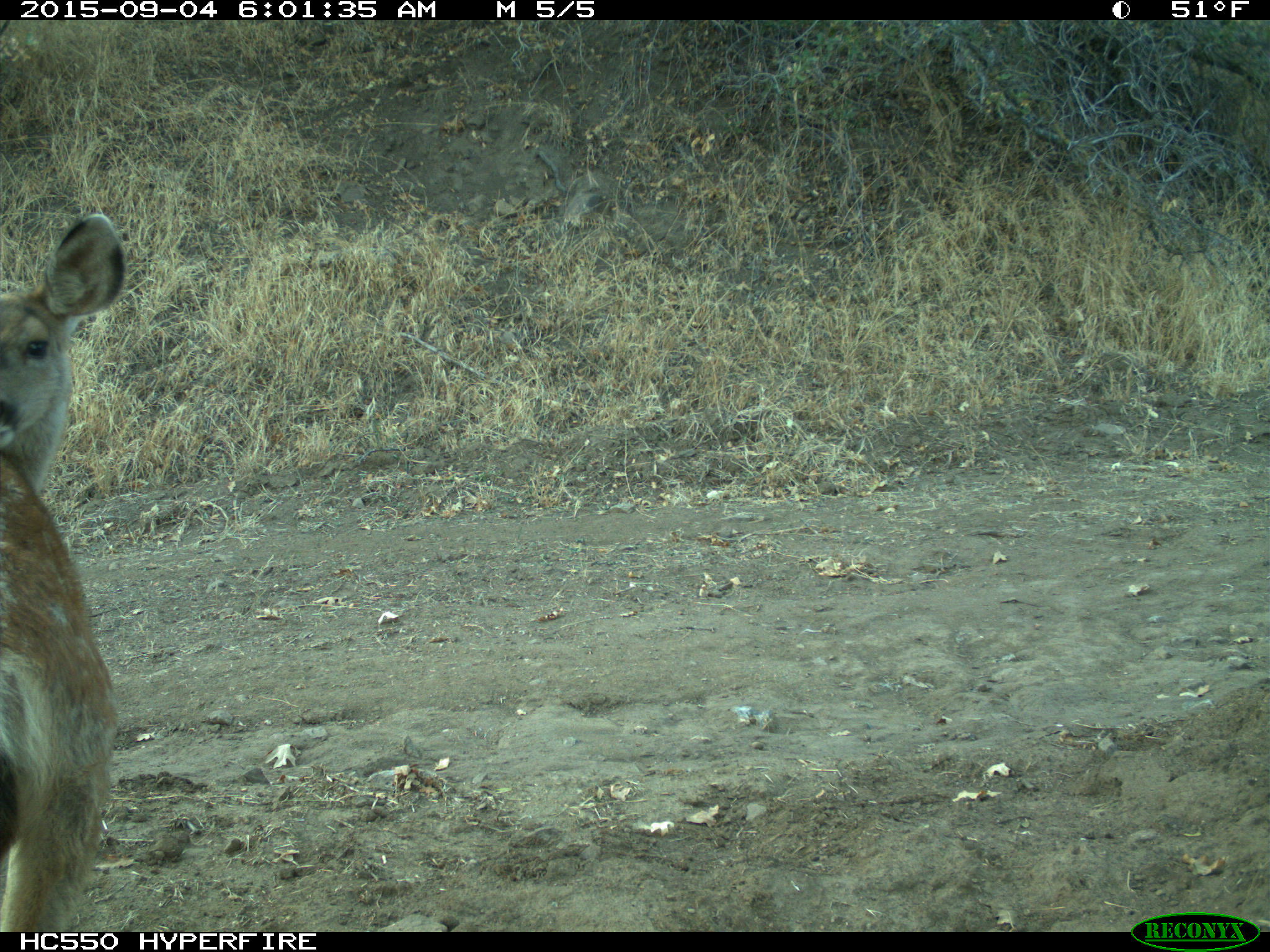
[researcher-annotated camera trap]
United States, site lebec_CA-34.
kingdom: Animalia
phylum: Chordata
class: Mammalia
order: Artiodactyla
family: Cervidae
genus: Odocoileus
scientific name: Odocoileus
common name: deer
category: unidentified deer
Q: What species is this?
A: Unidentified deer (deer) (Odocoileus).